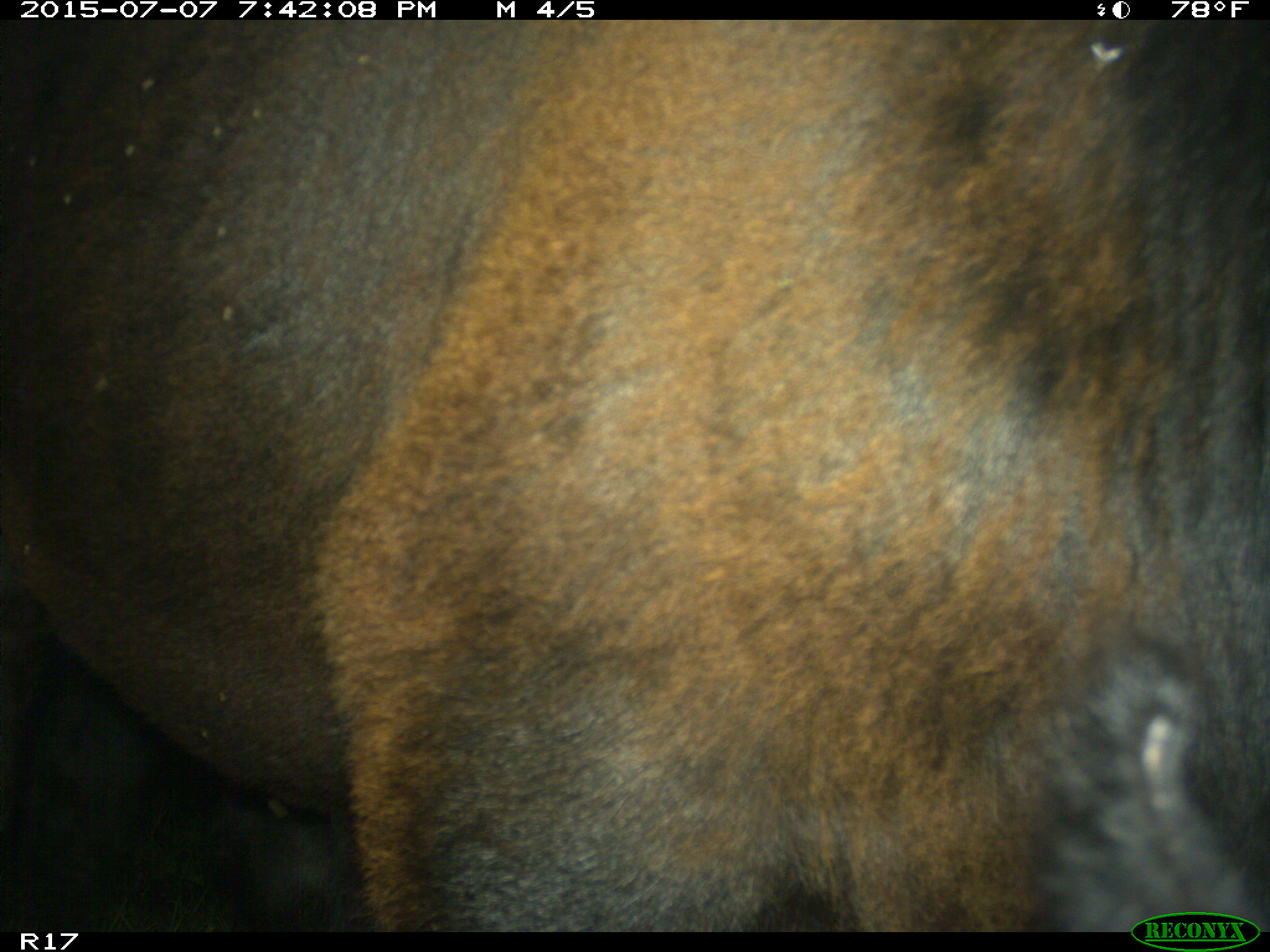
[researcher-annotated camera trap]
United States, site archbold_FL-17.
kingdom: Animalia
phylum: Chordata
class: Mammalia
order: Artiodactyla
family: Bovidae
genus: Bos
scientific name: Bos taurus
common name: domestic cow